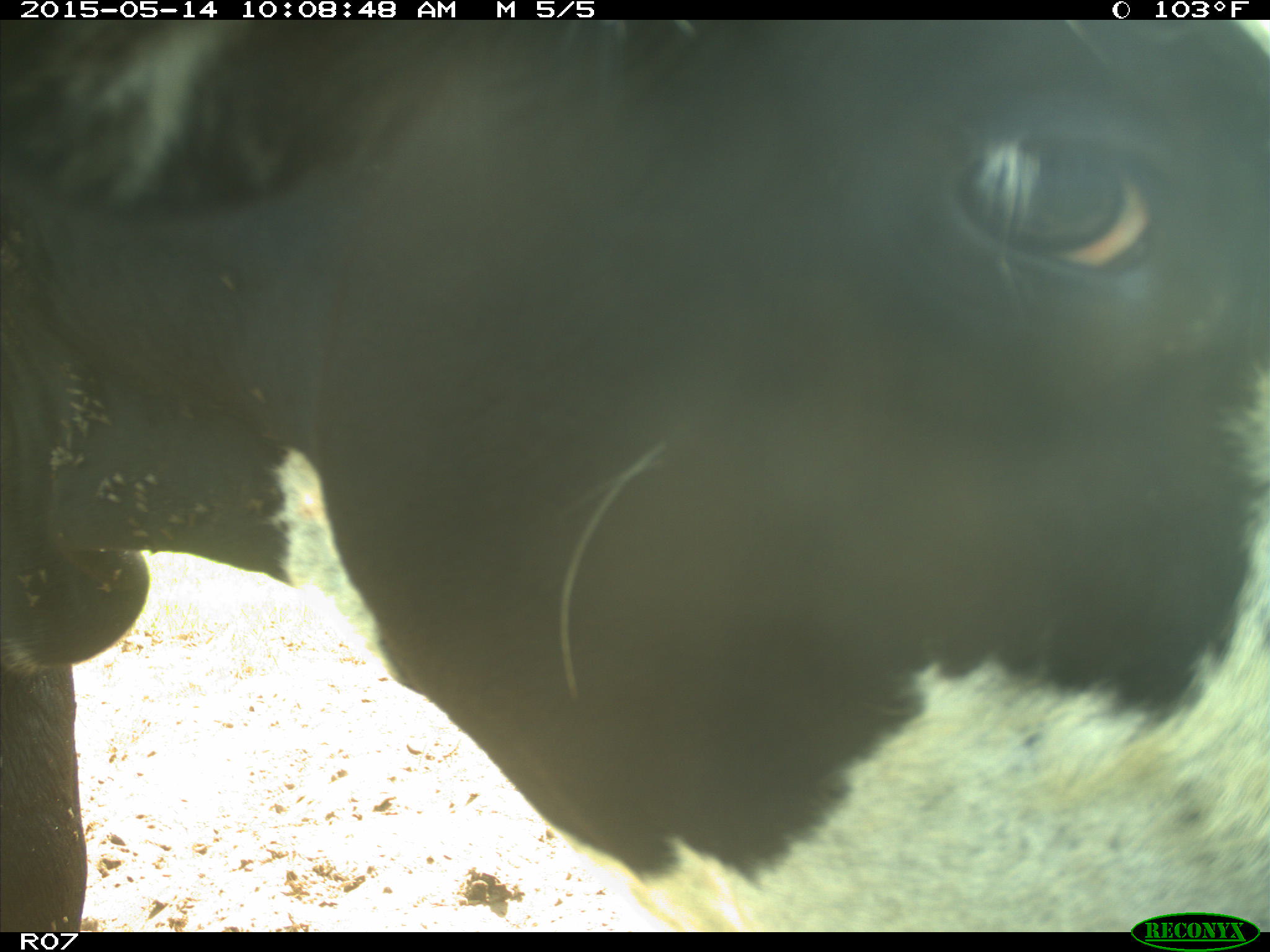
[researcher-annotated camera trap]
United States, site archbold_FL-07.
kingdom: Animalia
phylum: Chordata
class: Mammalia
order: Artiodactyla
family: Bovidae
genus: Bos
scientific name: Bos taurus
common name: domestic cow